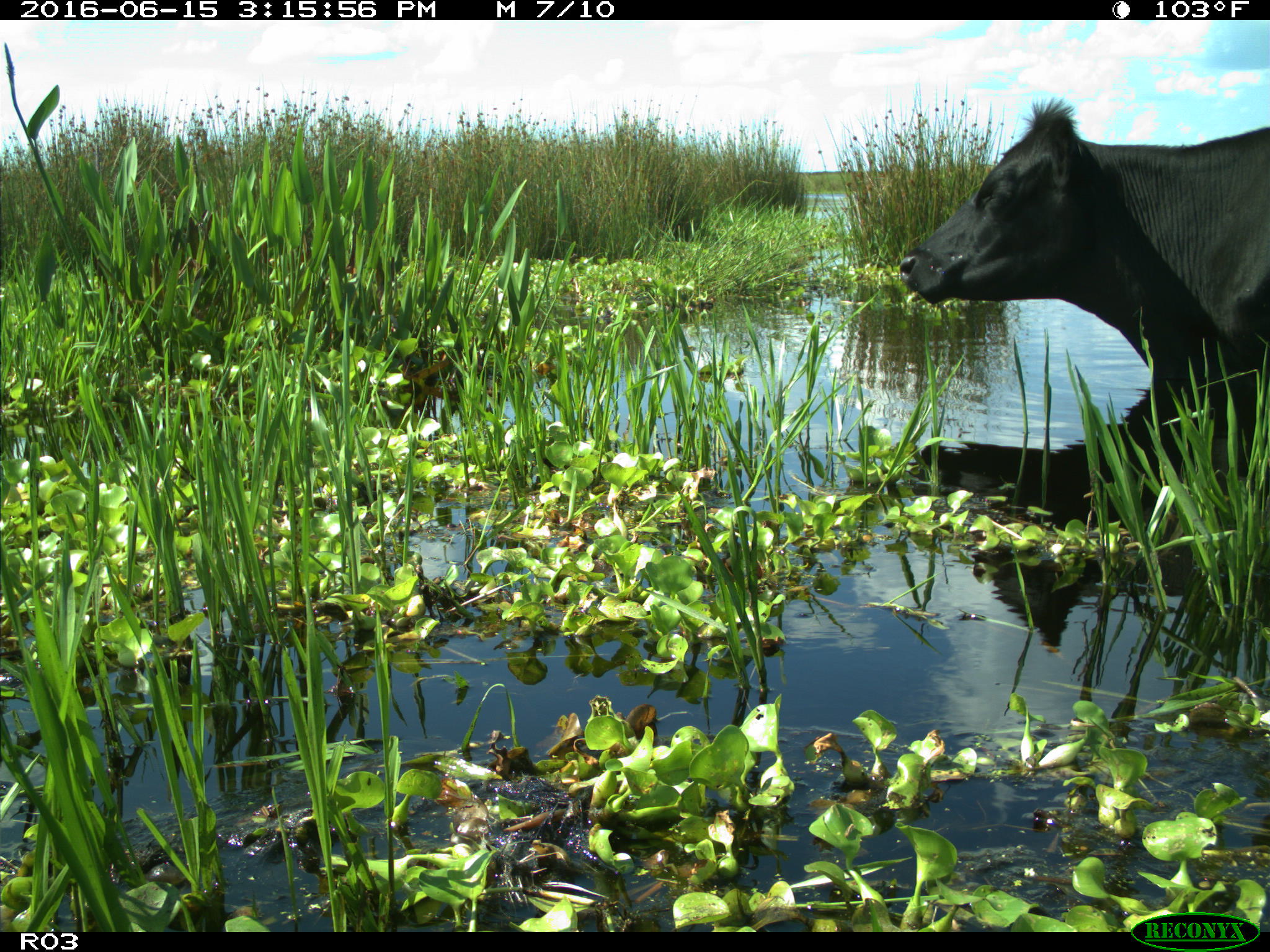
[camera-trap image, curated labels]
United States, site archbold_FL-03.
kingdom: Animalia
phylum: Chordata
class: Mammalia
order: Artiodactyla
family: Bovidae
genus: Bos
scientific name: Bos taurus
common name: domestic cow